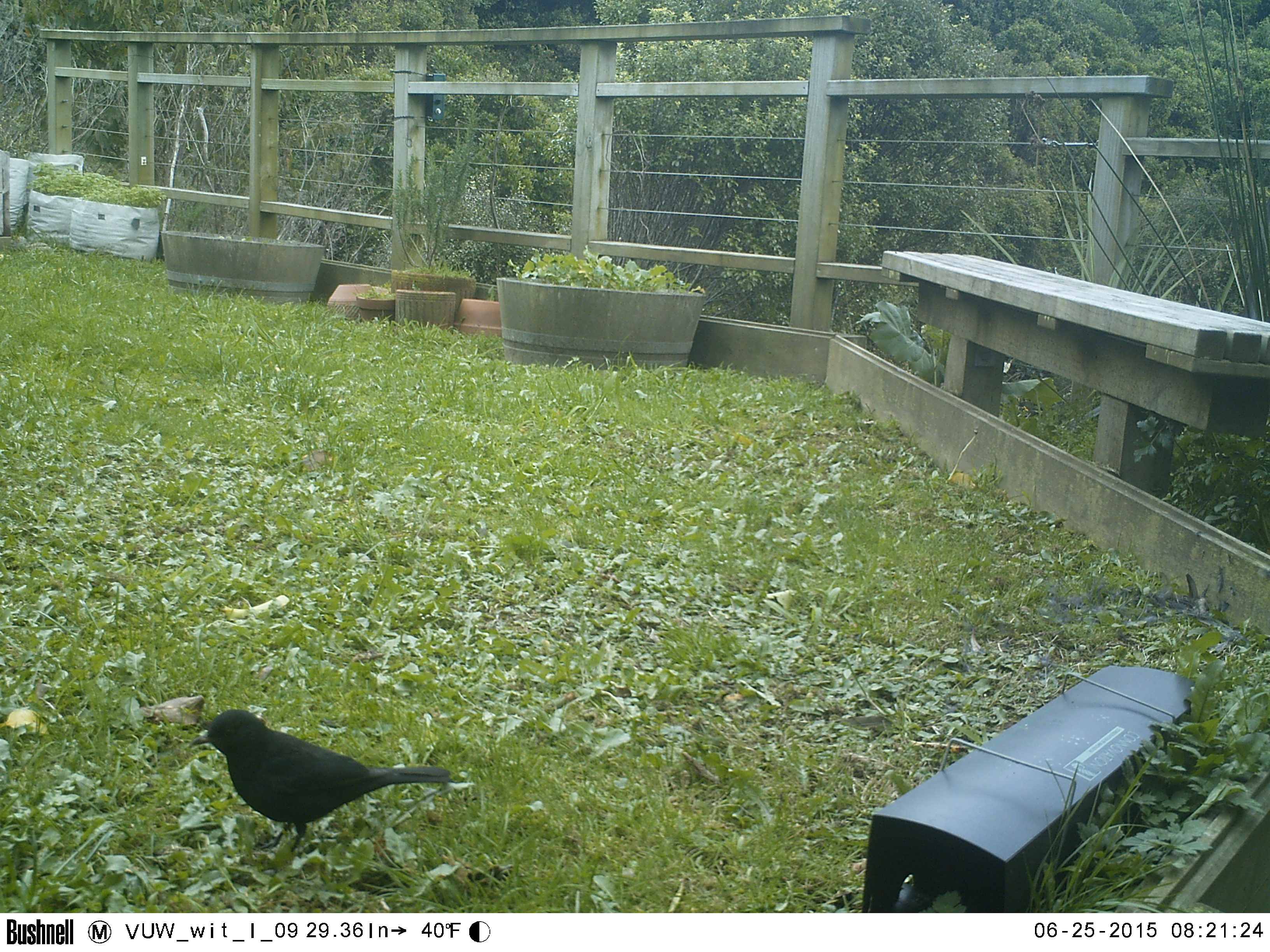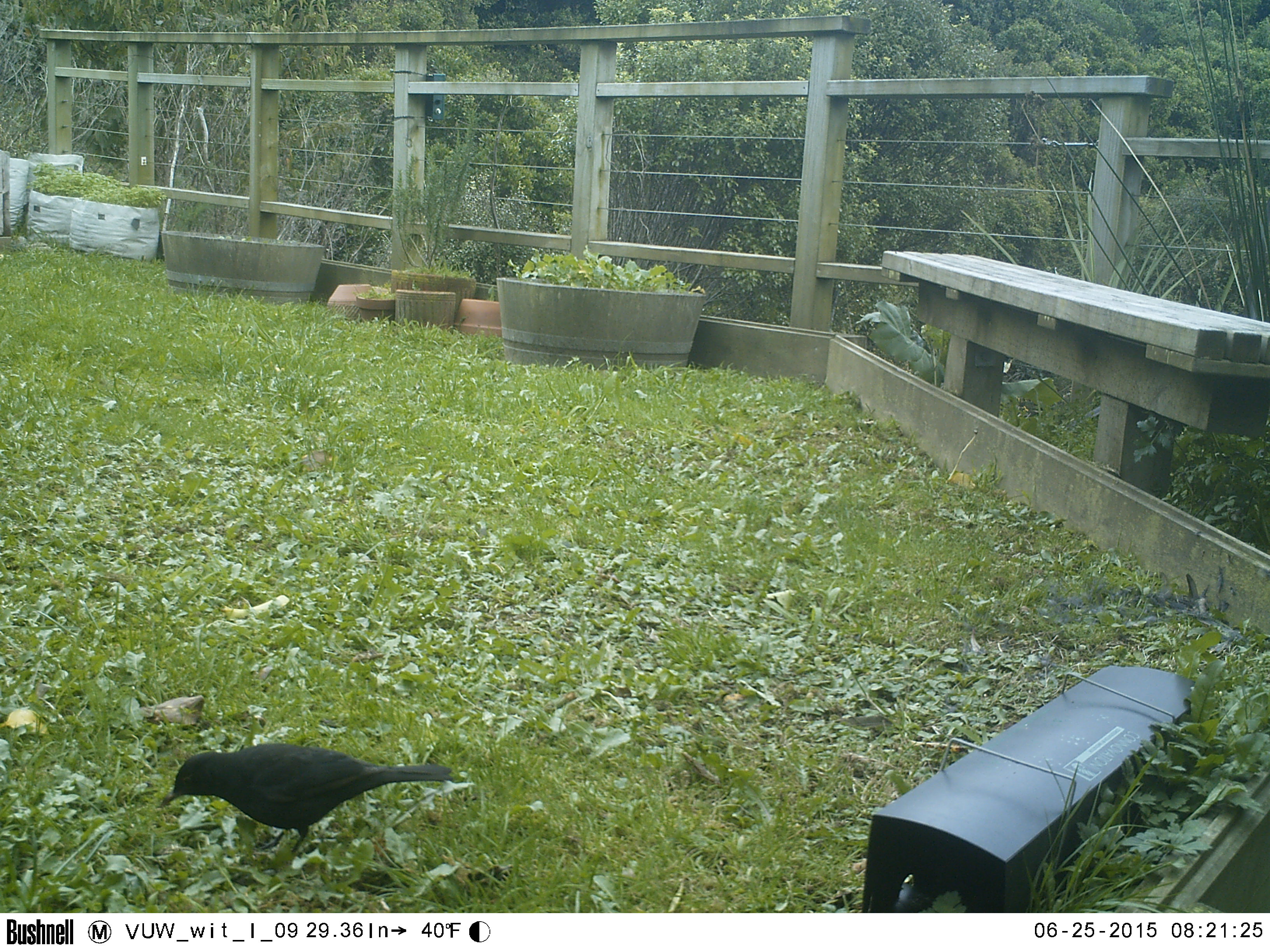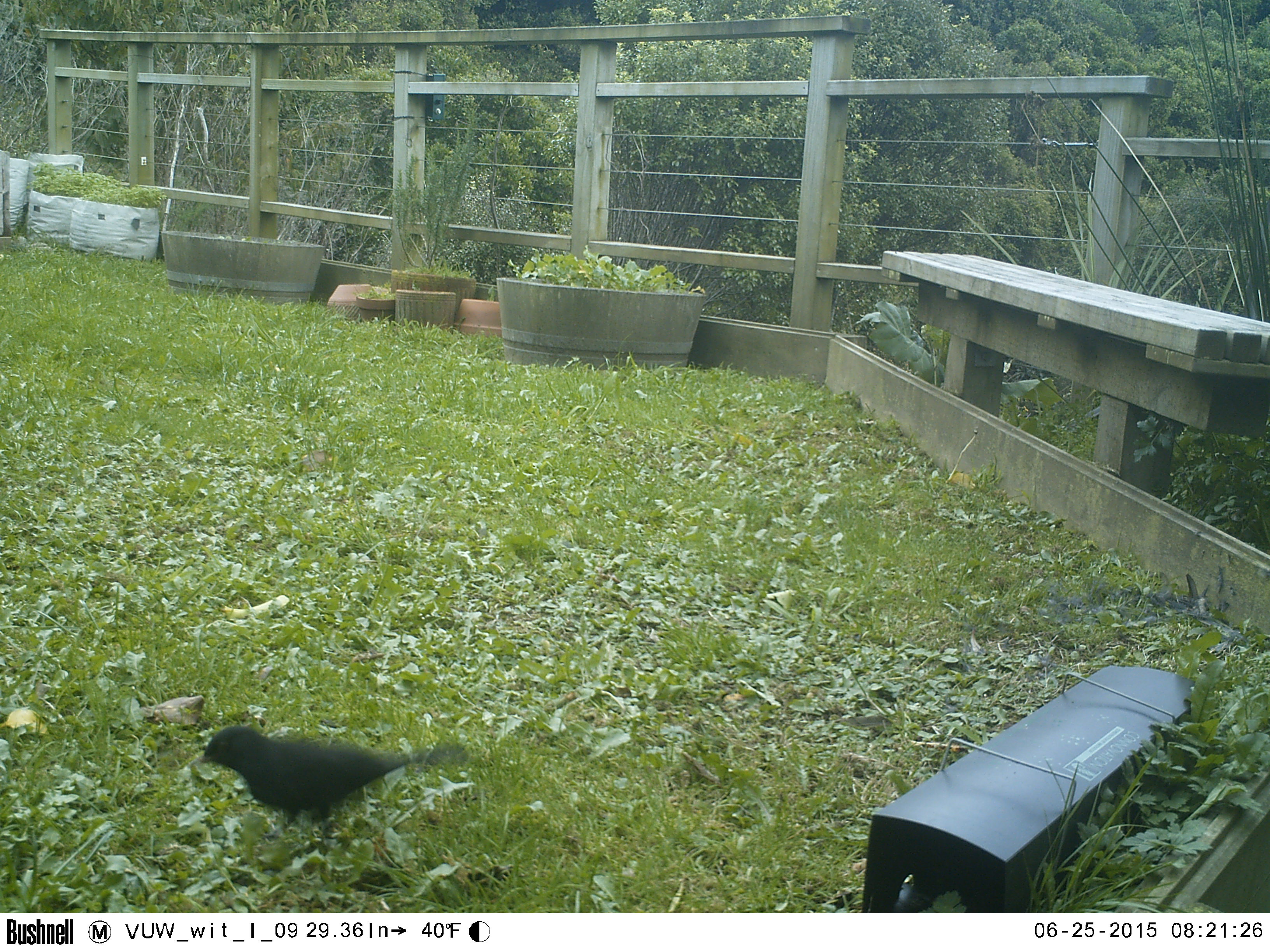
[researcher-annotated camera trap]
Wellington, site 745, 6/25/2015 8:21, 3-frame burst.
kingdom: Animalia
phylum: Chordata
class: Aves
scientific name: Aves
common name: bird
Bird (Aves).